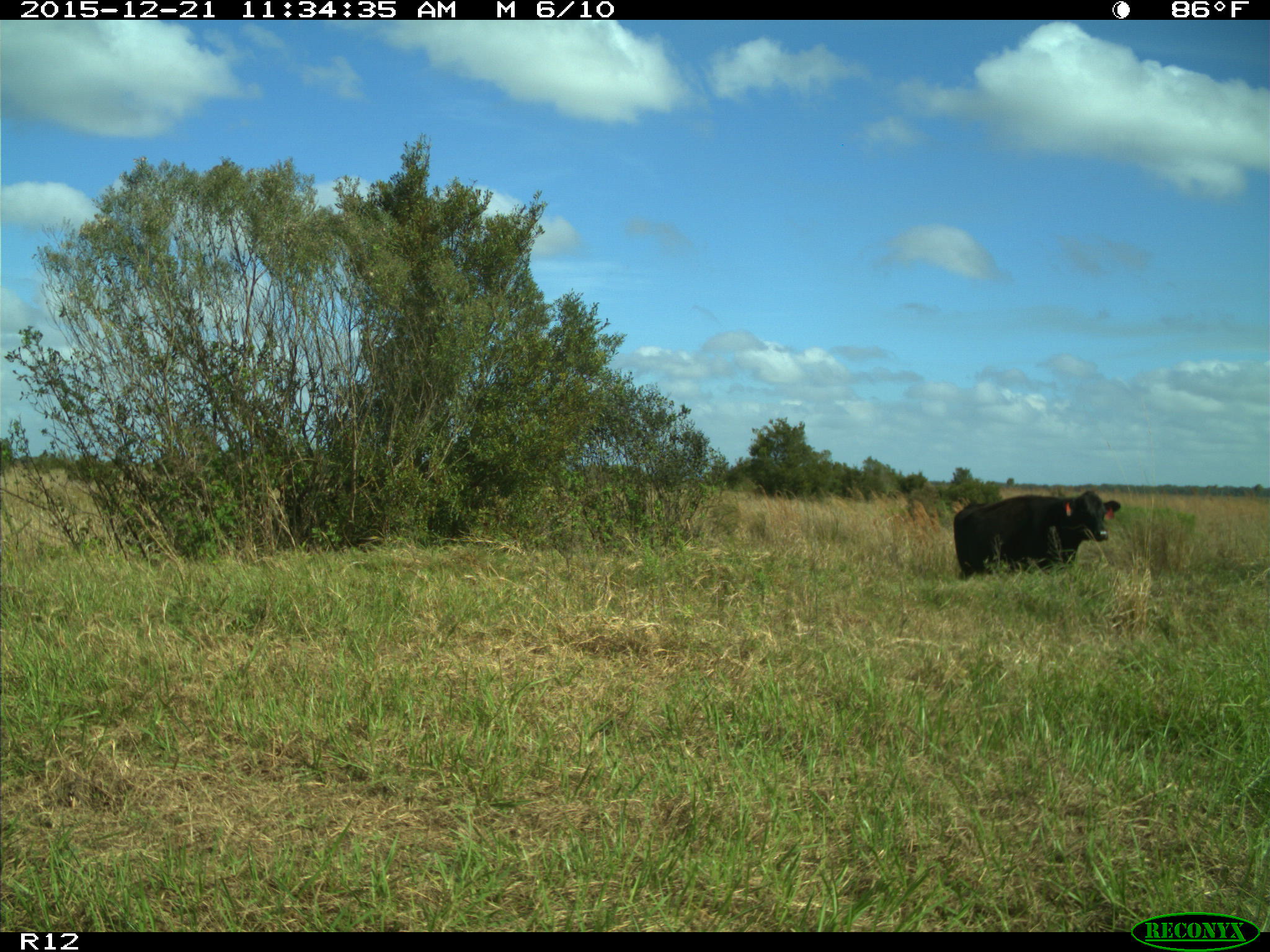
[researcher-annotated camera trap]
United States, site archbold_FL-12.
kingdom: Animalia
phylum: Chordata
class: Mammalia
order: Artiodactyla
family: Bovidae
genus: Bos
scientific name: Bos taurus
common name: domestic cow